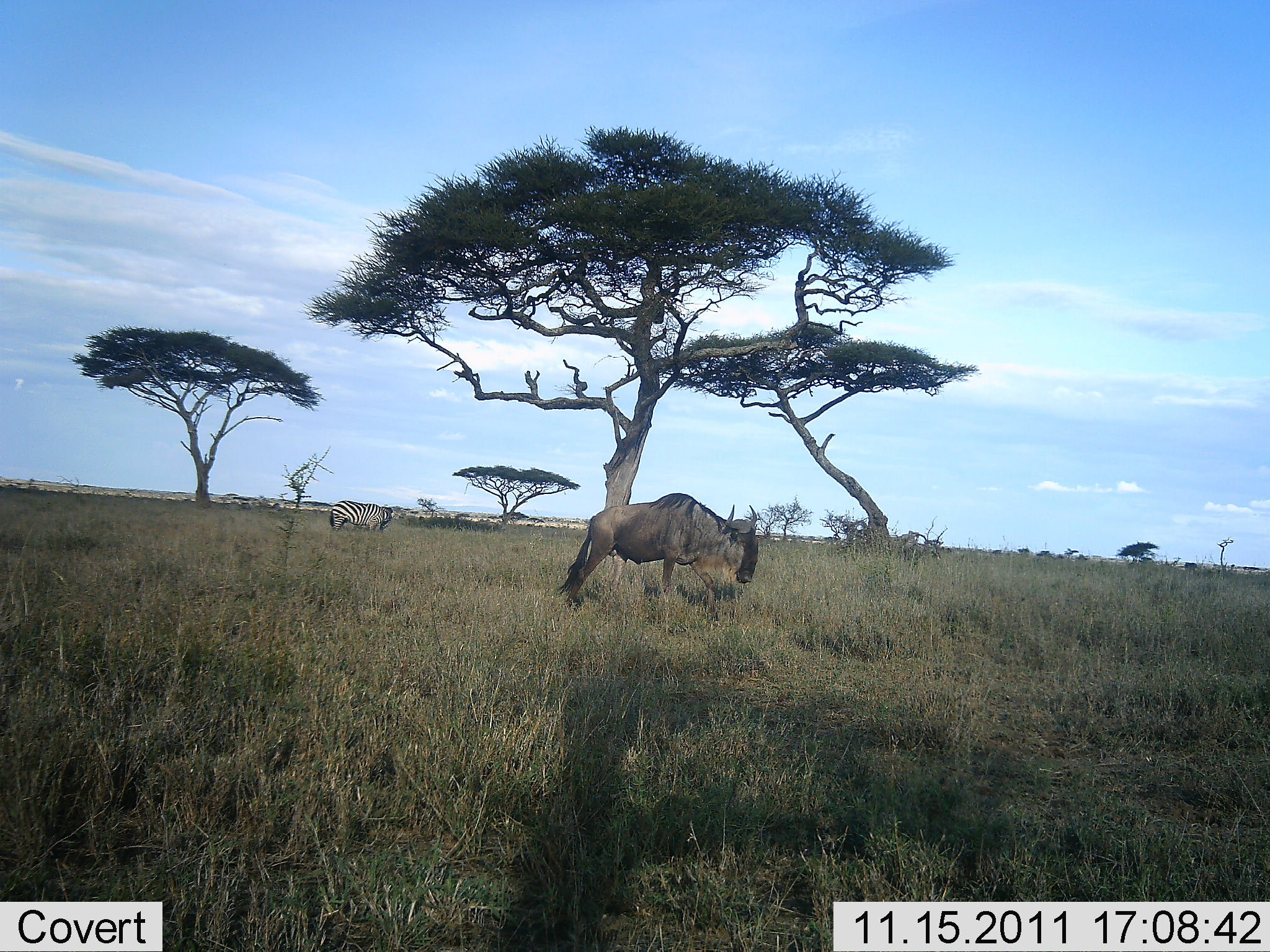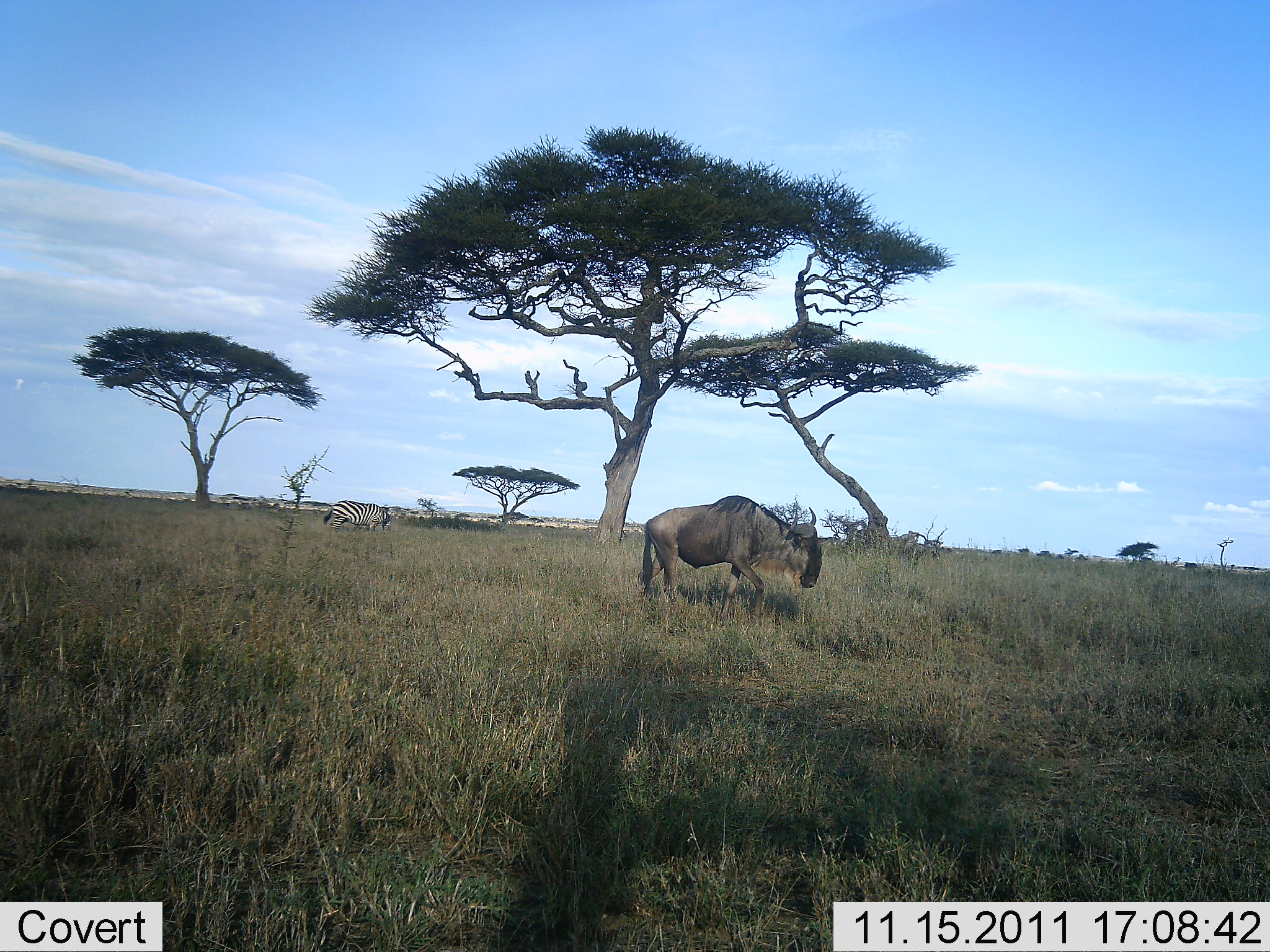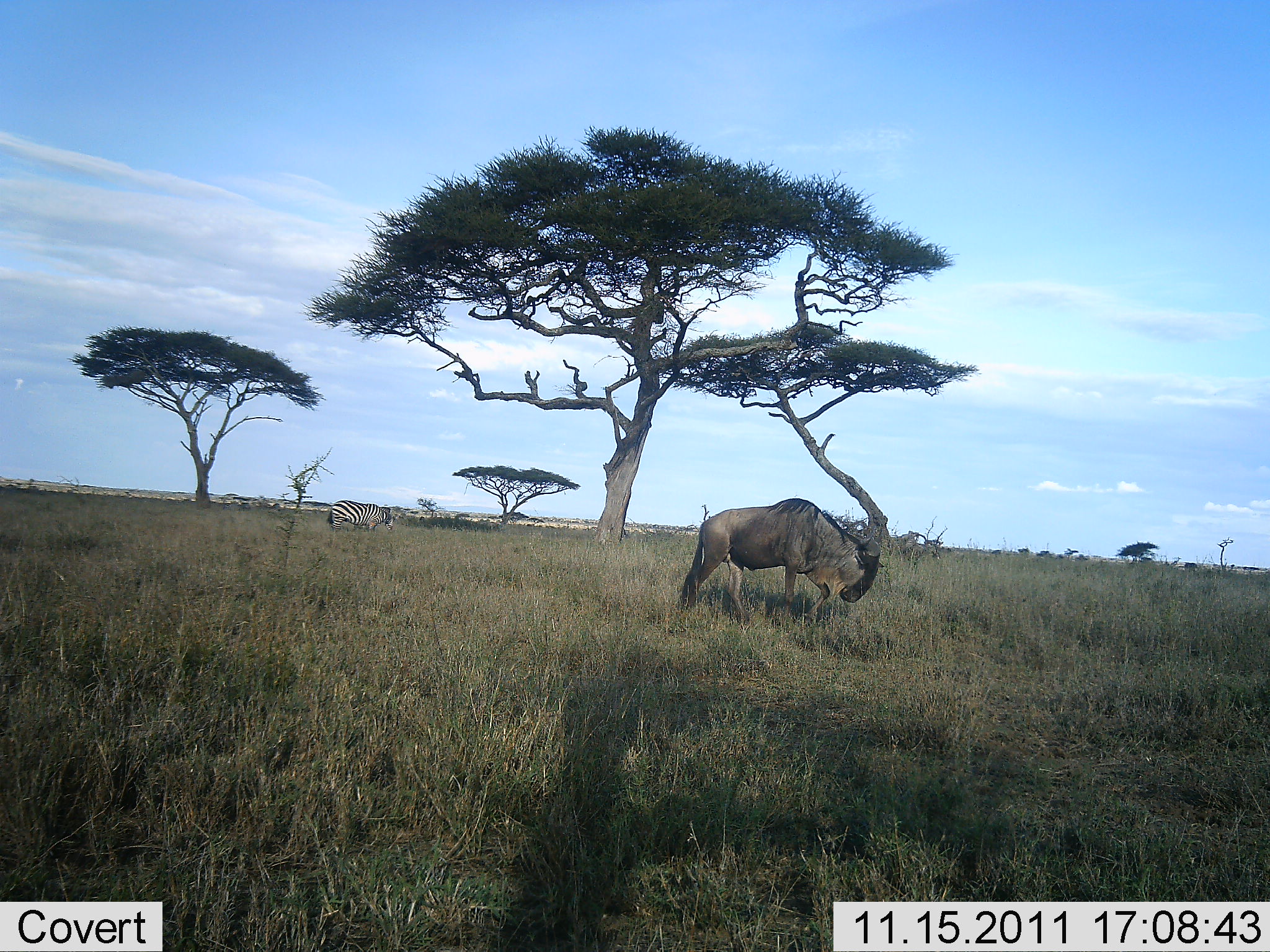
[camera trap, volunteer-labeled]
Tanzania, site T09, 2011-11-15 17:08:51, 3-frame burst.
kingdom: Animalia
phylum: Chordata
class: Mammalia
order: Artiodactyla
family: Bovidae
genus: Connochaetes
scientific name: Connochaetes taurinus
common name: blue wildebeest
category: wildebeest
Wildebeest (blue wildebeest) (Connochaetes taurinus), count 1. Behavior (volunteer vote fractions): standing 9%, resting 0%, moving 100%, interacting 0%. Young present (vote fraction): 0%. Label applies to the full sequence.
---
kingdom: Animalia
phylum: Chordata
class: Mammalia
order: Perissodactyla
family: Equidae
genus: Equus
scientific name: Equus quagga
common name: plains zebra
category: zebra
Zebra (plains zebra) (Equus quagga), count 1. Behavior (volunteer vote fractions): standing 55%, resting 0%, moving 9%, interacting 0%. Young present (vote fraction): 0%. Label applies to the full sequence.